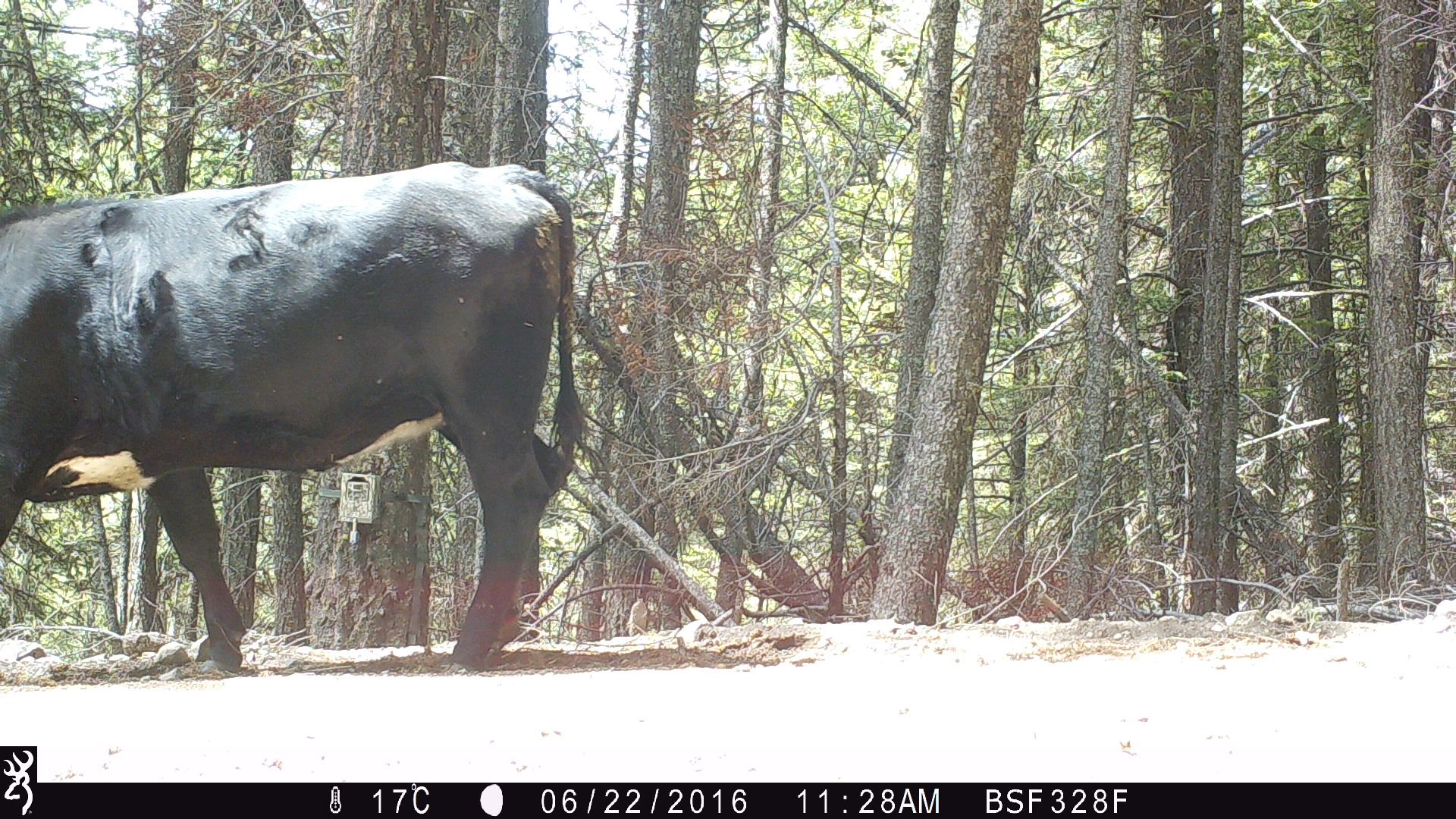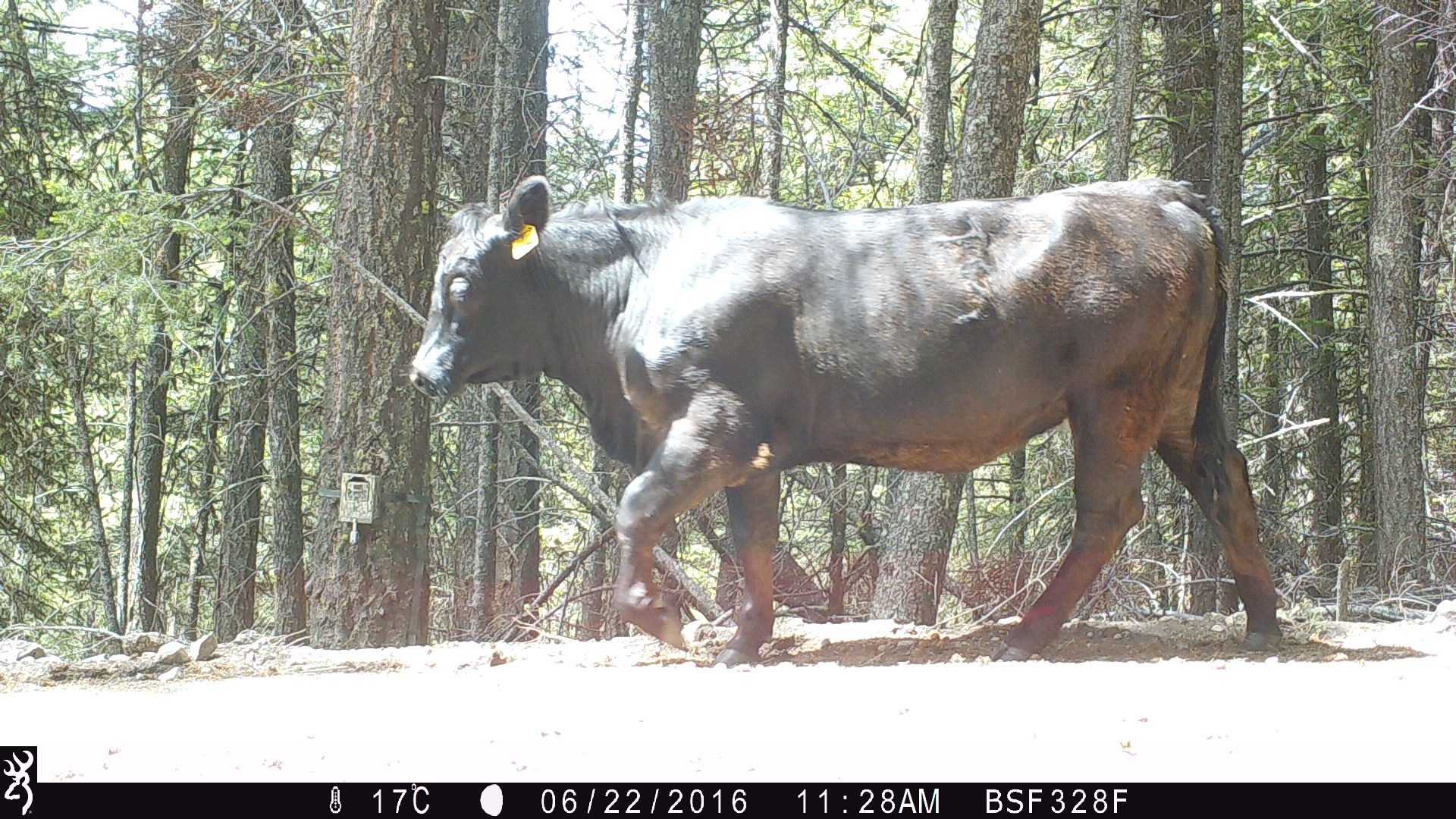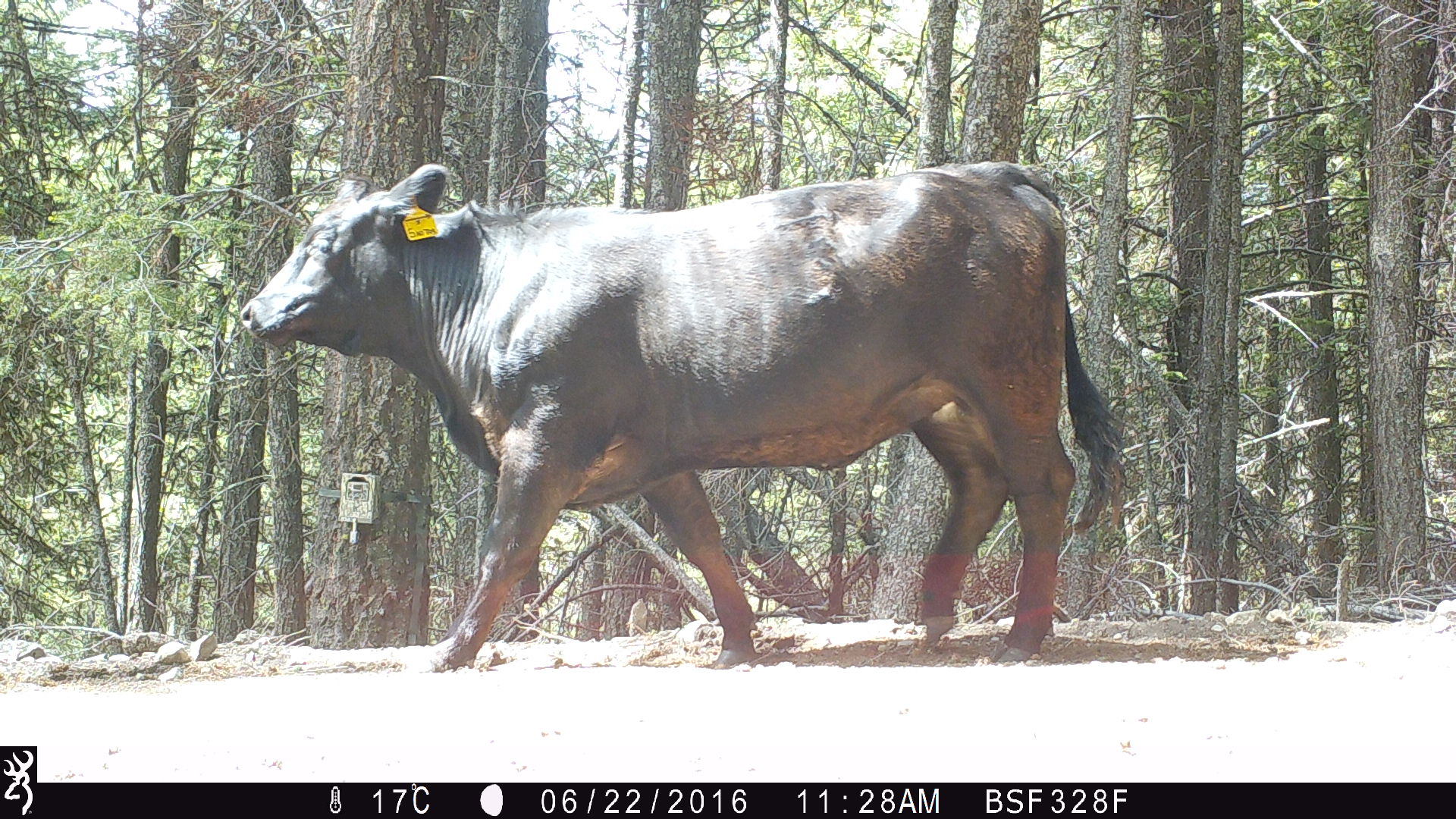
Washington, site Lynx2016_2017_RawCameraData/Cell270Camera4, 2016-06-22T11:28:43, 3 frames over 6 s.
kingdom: Animalia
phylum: Chordata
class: Mammalia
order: Artiodactyla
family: Bovidae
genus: Bos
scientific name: Bos taurus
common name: domestic cattle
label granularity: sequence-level